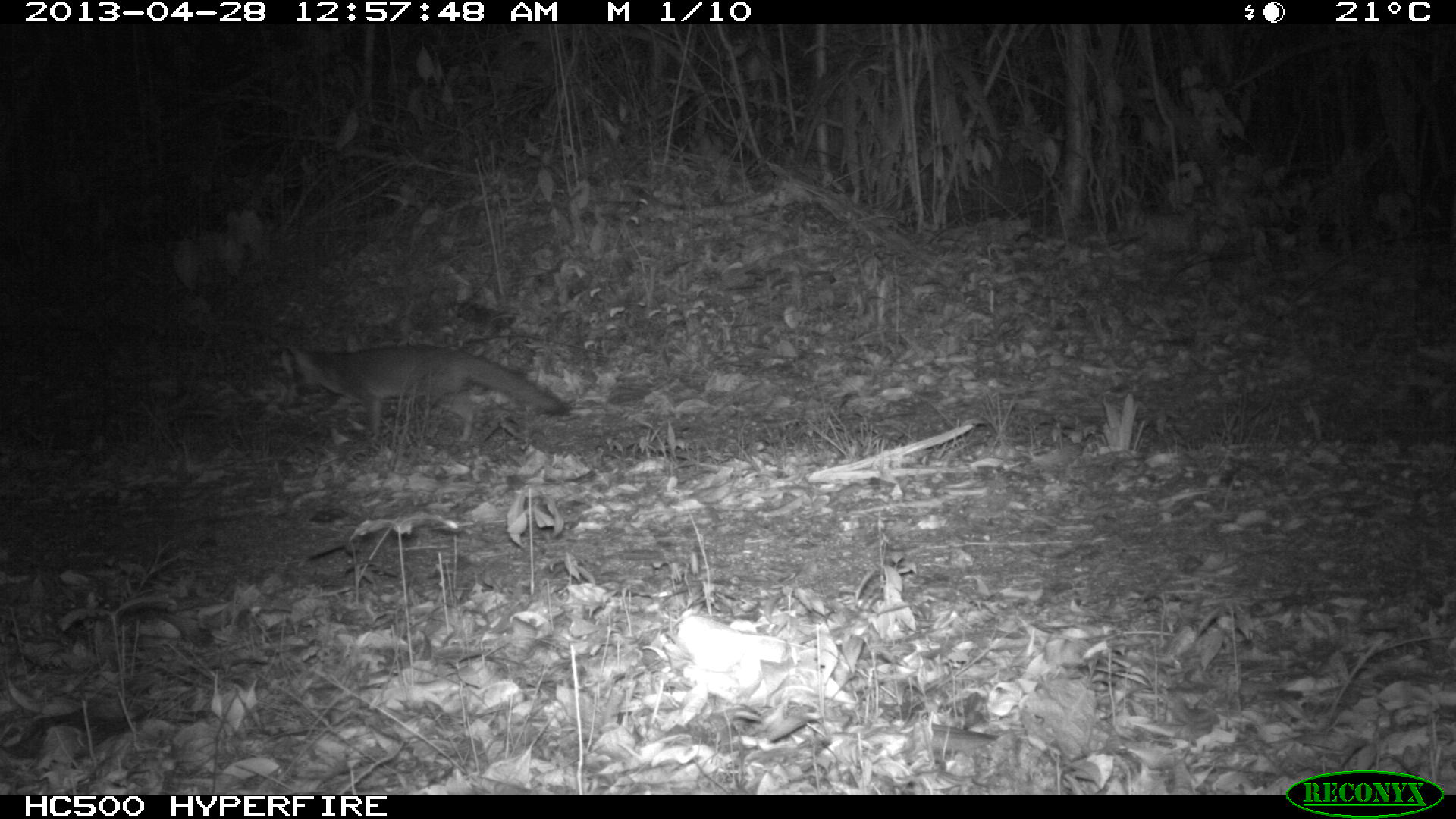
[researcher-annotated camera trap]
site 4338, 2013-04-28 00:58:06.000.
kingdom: Animalia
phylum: Chordata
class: Mammalia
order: Carnivora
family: Canidae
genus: Urocyon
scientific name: Urocyon cinereoargenteus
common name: gray fox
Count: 1.